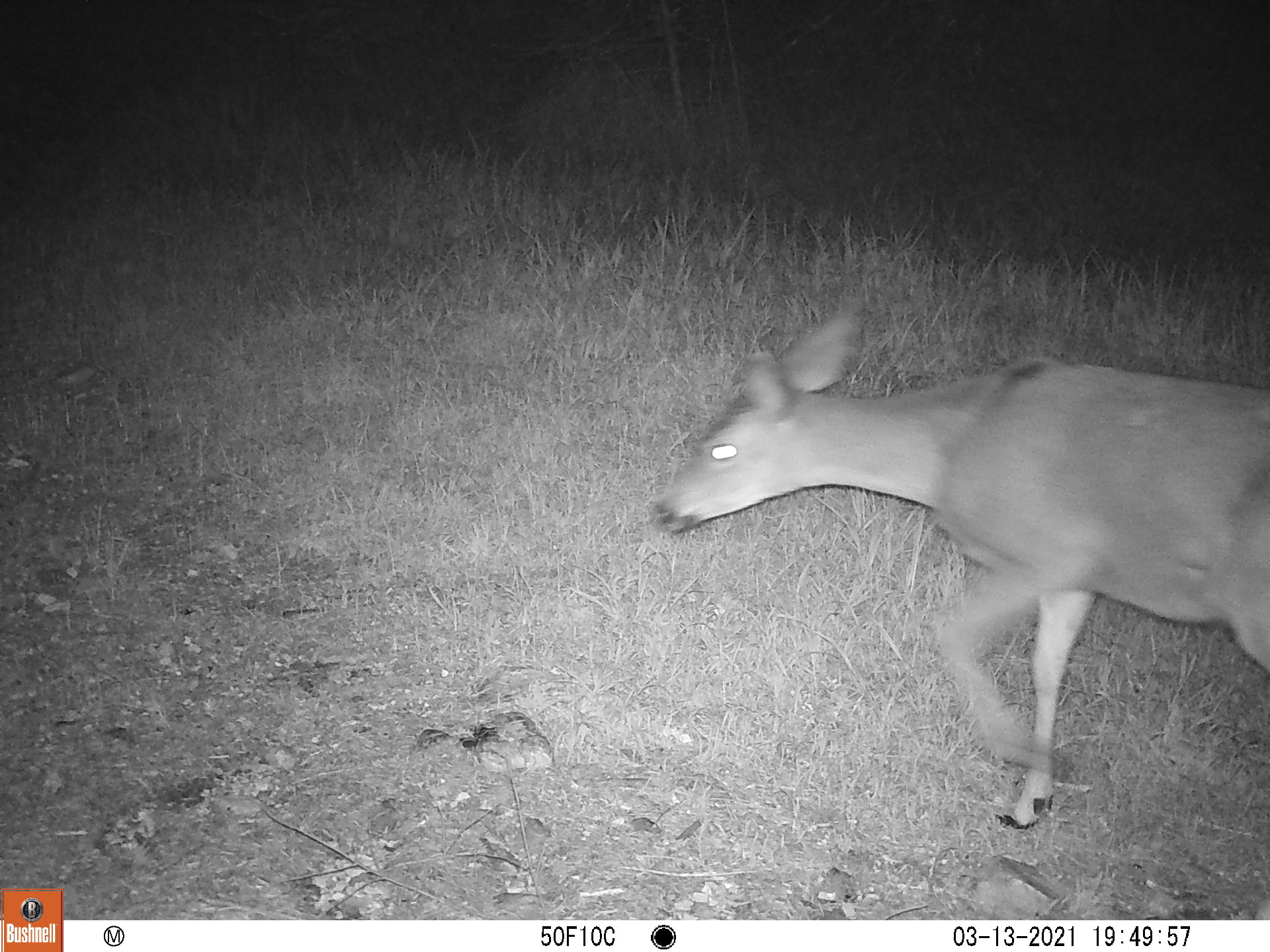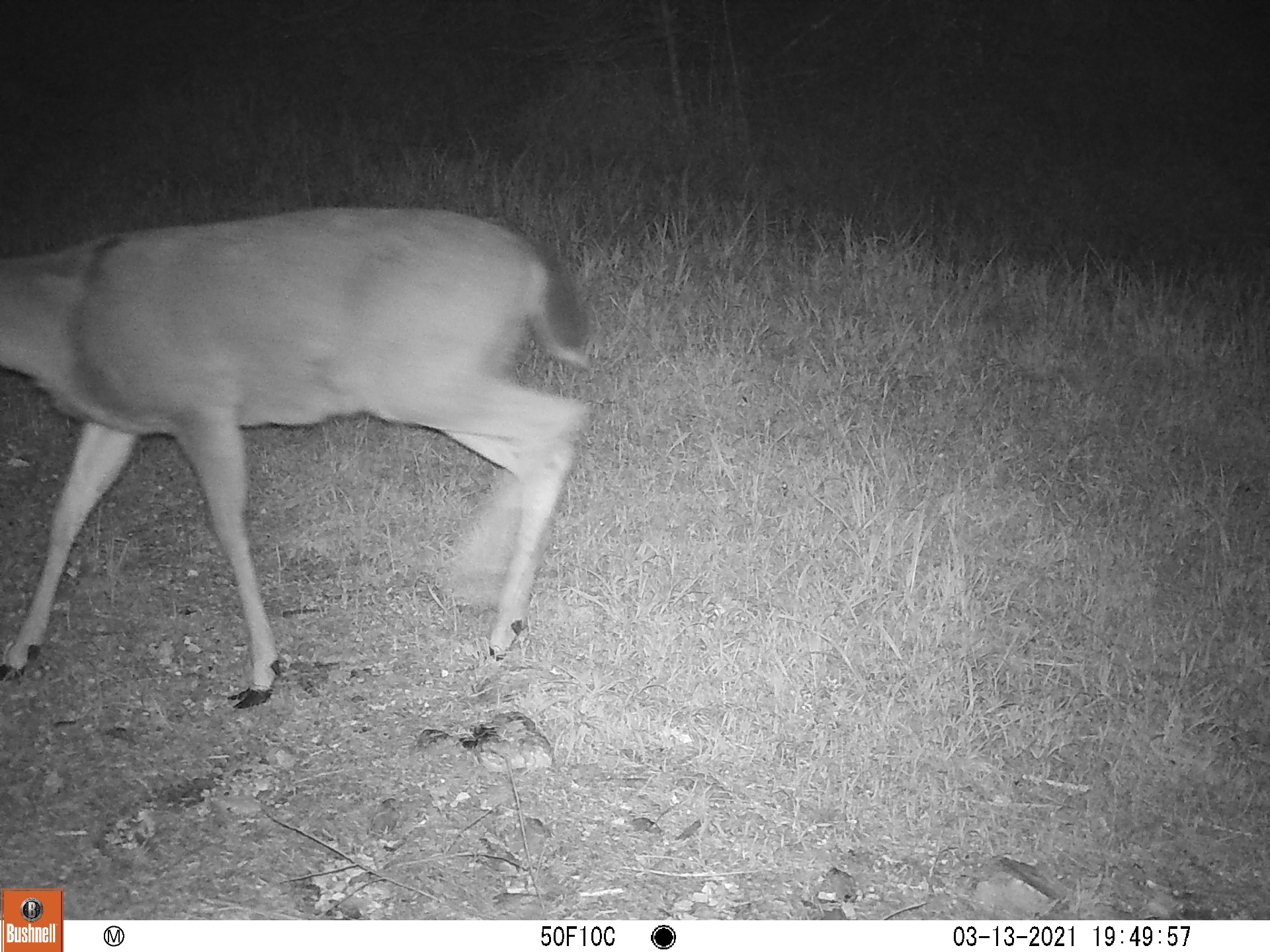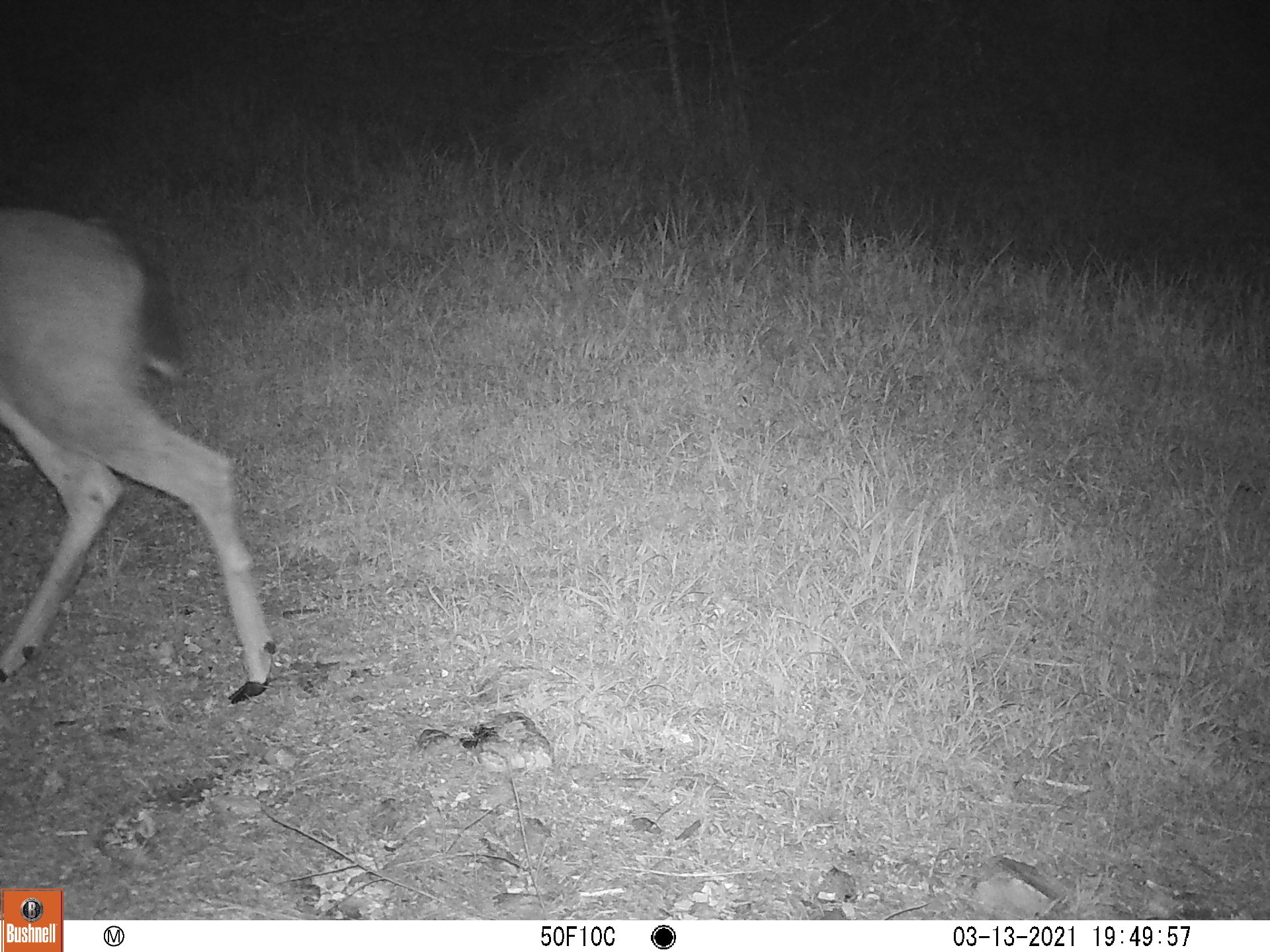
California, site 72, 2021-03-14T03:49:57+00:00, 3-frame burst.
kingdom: Animalia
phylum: Chordata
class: Mammalia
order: Artiodactyla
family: Cervidae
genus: Odocoileus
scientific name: Odocoileus hemionus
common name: mule deer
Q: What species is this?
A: Mule deer (Odocoileus hemionus).